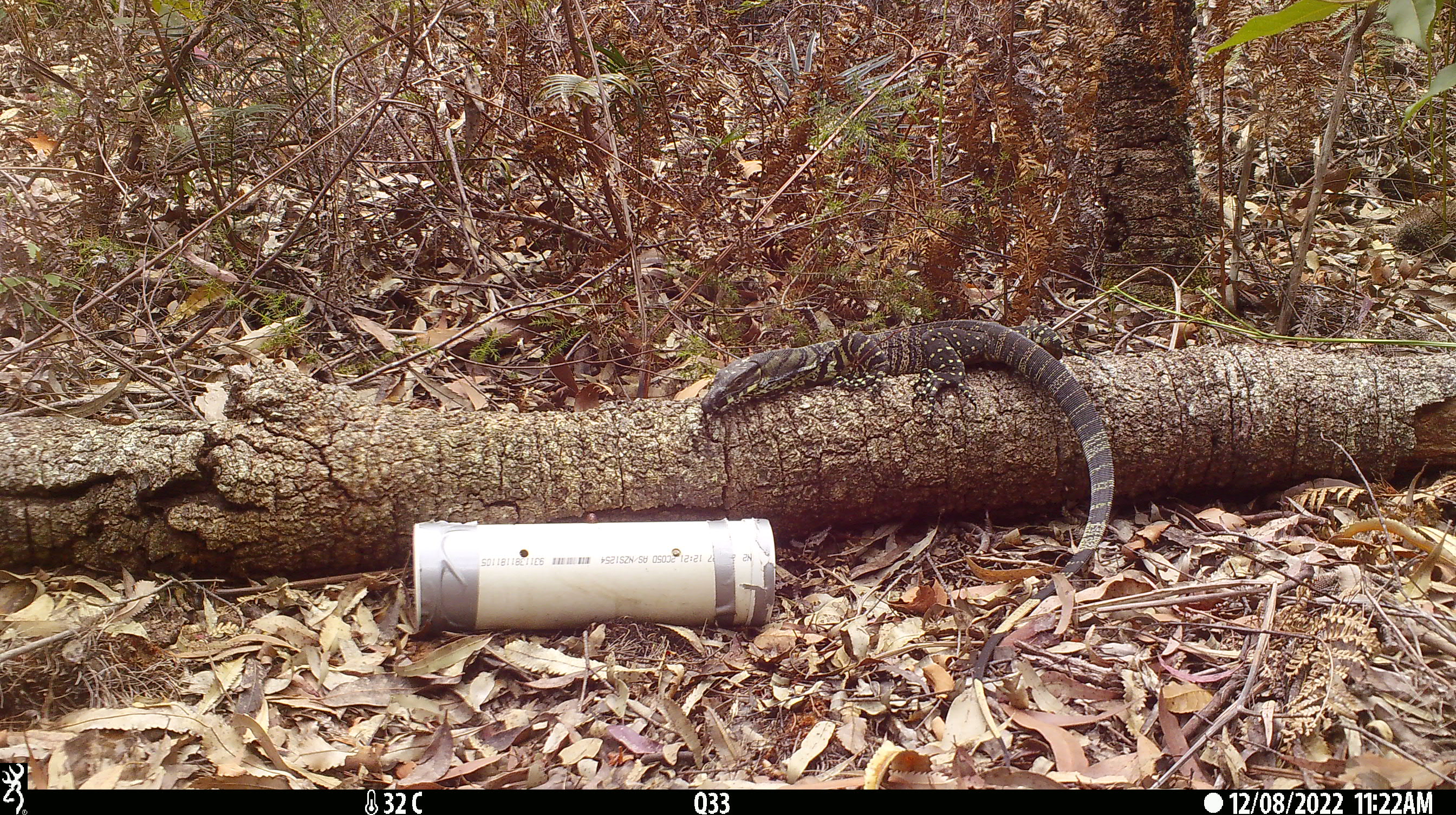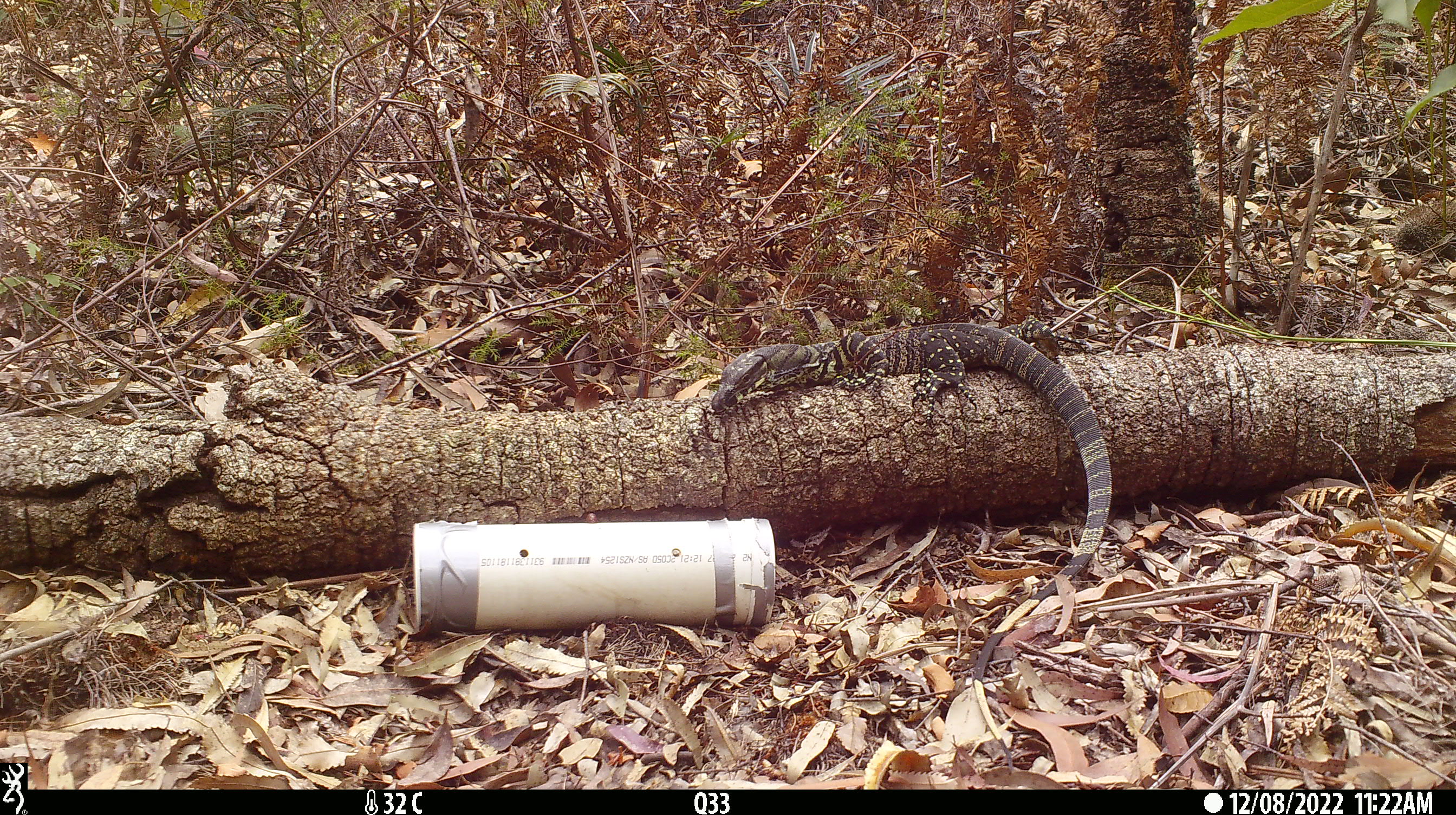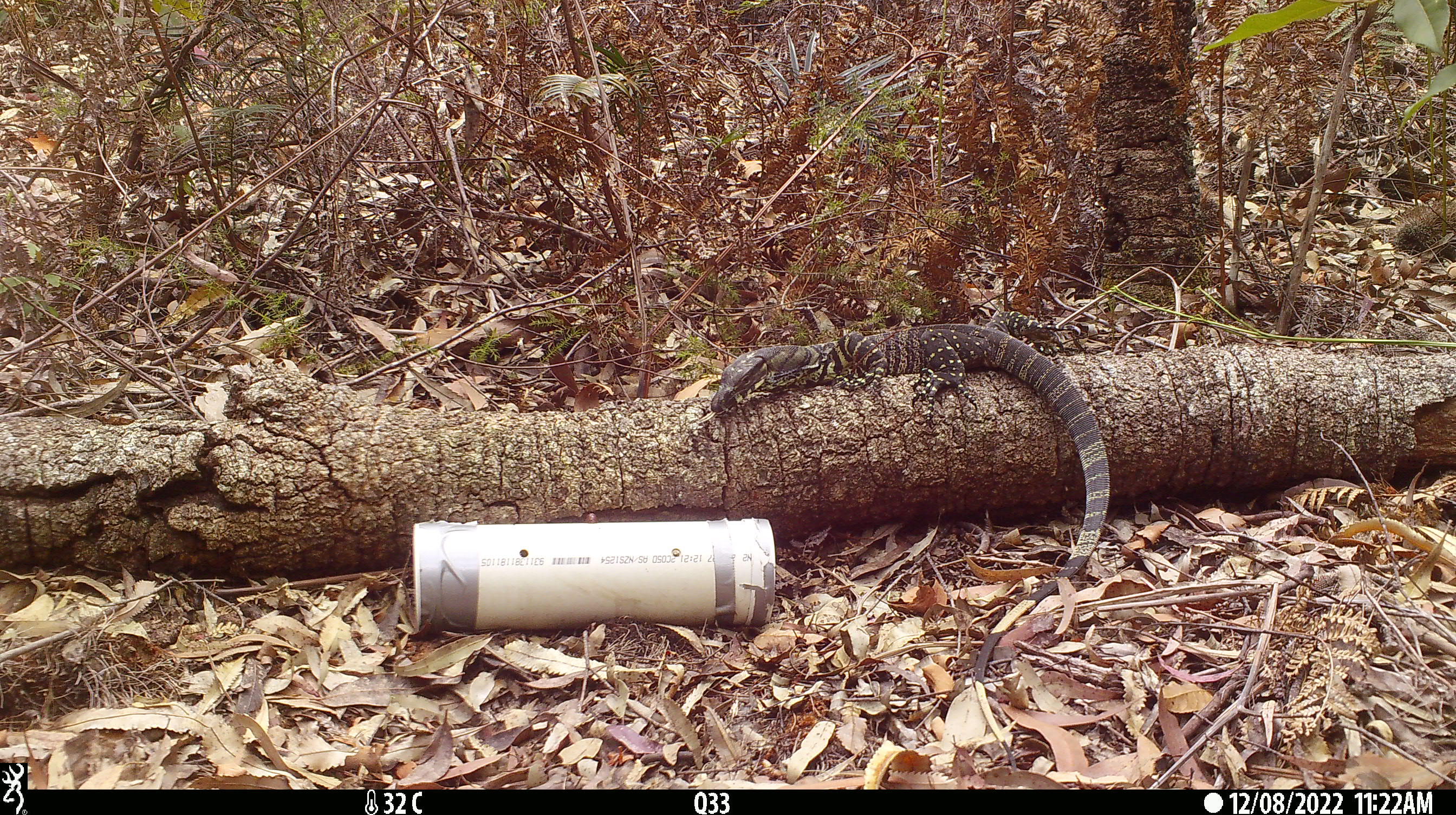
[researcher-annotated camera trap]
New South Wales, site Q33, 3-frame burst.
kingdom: Animalia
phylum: Chordata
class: Reptilia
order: Squamata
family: Varanidae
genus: Varanus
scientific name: Varanus varius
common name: lace monitor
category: goanna